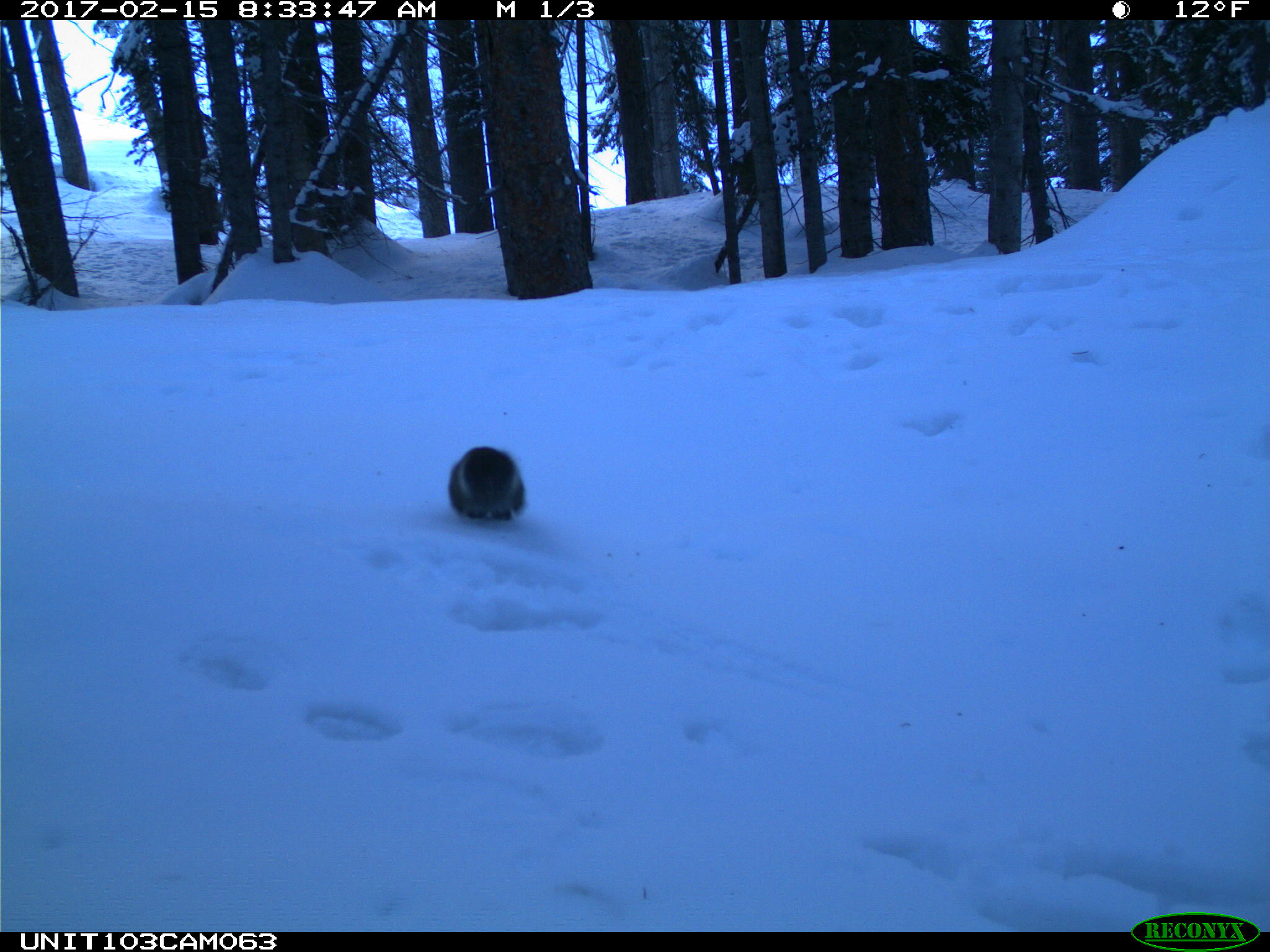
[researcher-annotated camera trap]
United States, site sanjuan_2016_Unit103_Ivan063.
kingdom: Animalia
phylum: Chordata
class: Mammalia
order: Rodentia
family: Sciuridae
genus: Tamiasciurus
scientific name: Tamiasciurus hudsonicus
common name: american red squirrel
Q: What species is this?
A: Tamiasciurus hudsonicus (american red squirrel).